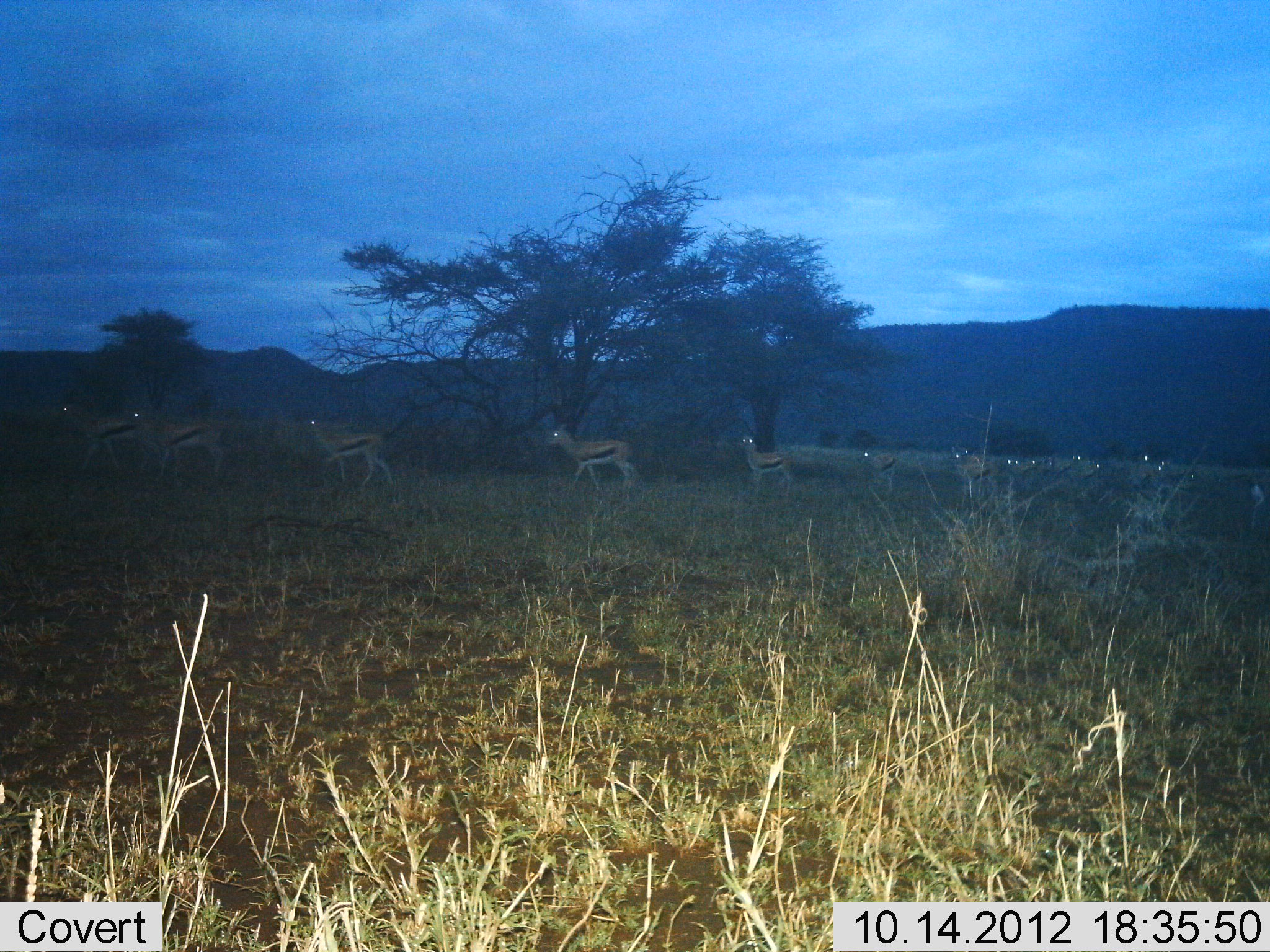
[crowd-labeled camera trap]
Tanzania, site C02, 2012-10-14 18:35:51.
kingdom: Animalia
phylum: Chordata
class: Mammalia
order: Artiodactyla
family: Bovidae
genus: Eudorcas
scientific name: Eudorcas thomsonii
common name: thomson's gazelle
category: gazellethomsons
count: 11-50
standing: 10%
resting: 0%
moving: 90%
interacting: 0%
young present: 10%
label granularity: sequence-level